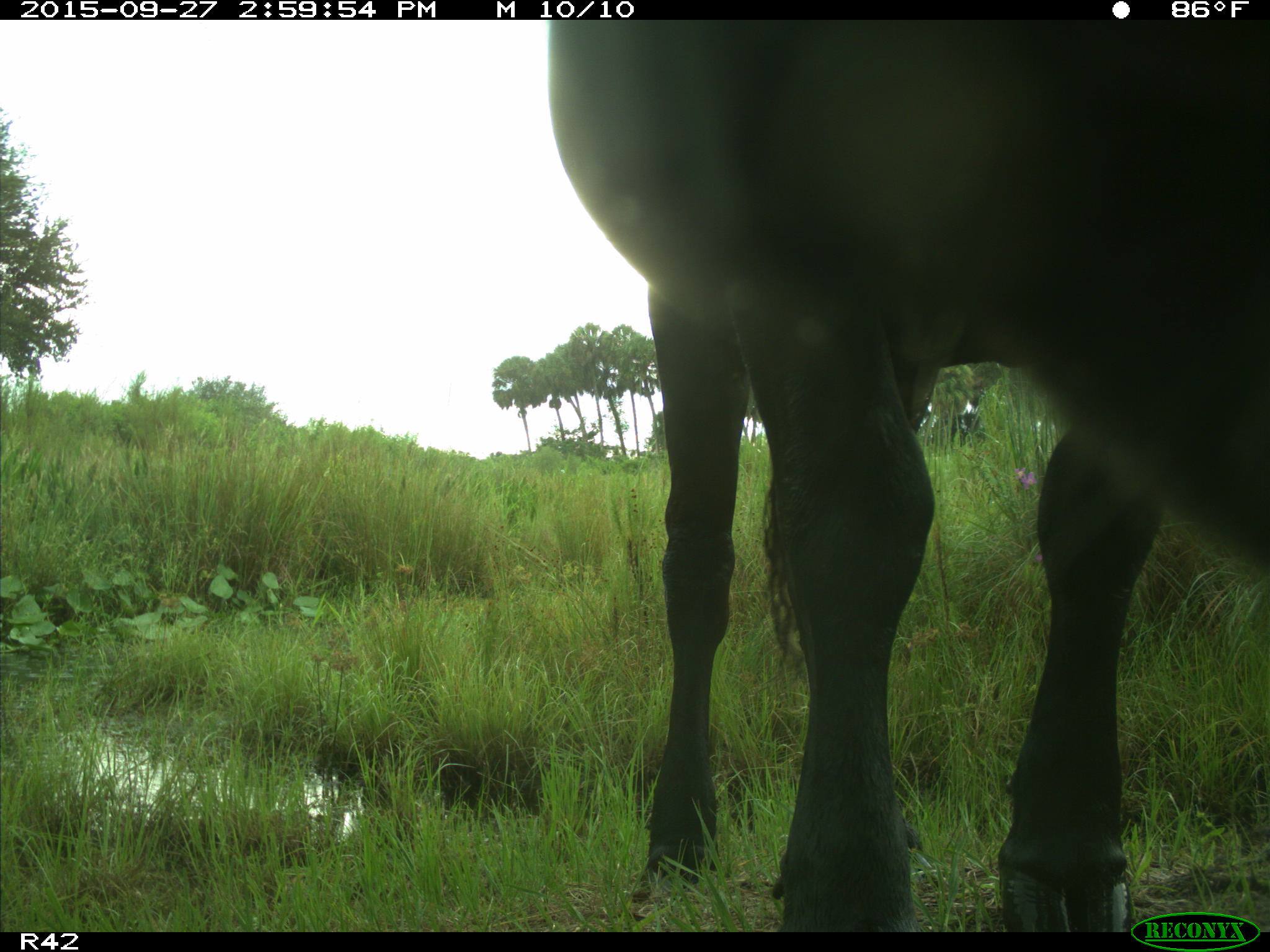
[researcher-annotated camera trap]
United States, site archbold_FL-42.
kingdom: Animalia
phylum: Chordata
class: Mammalia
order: Artiodactyla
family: Bovidae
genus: Bos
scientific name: Bos taurus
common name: domestic cow